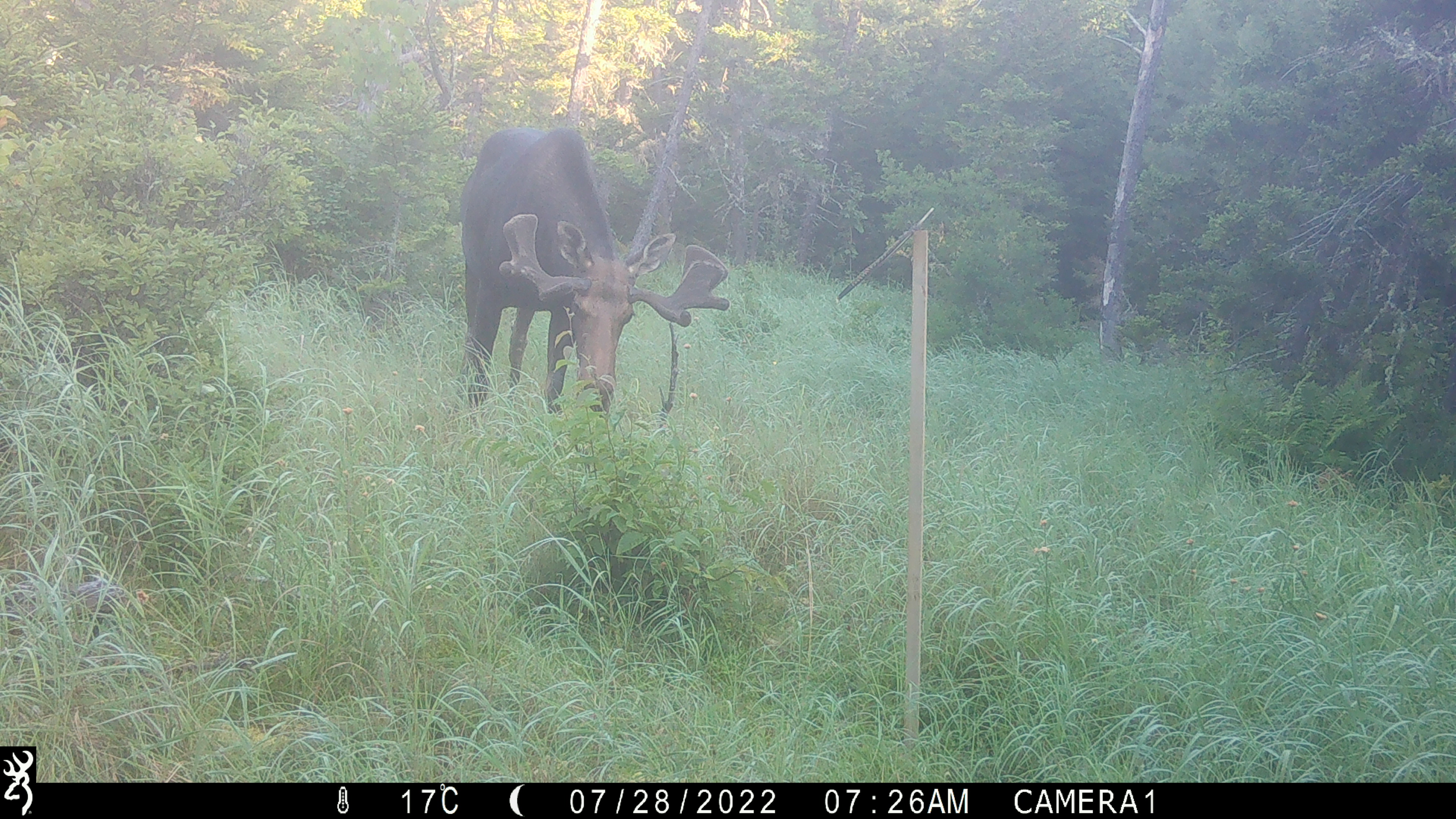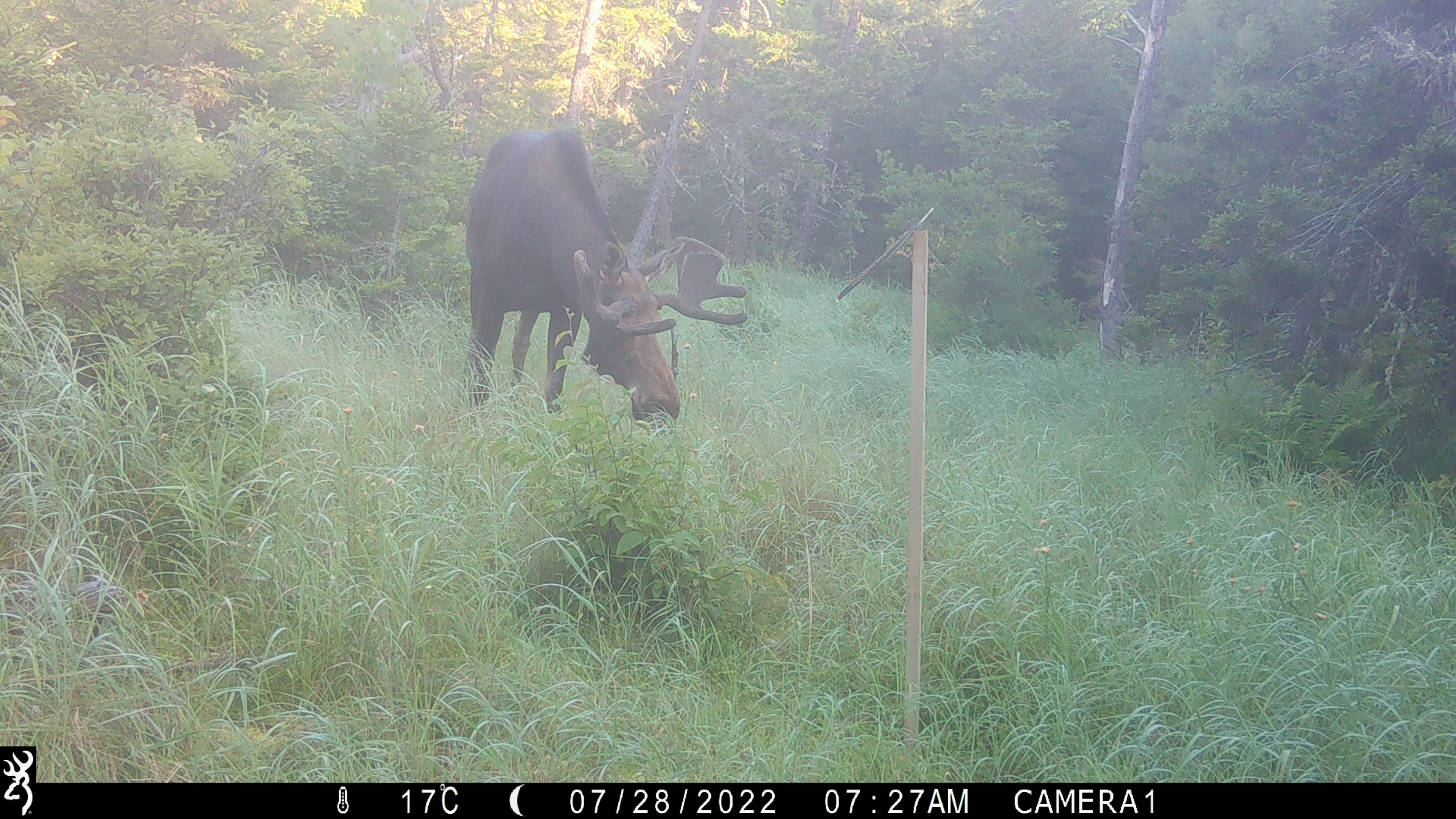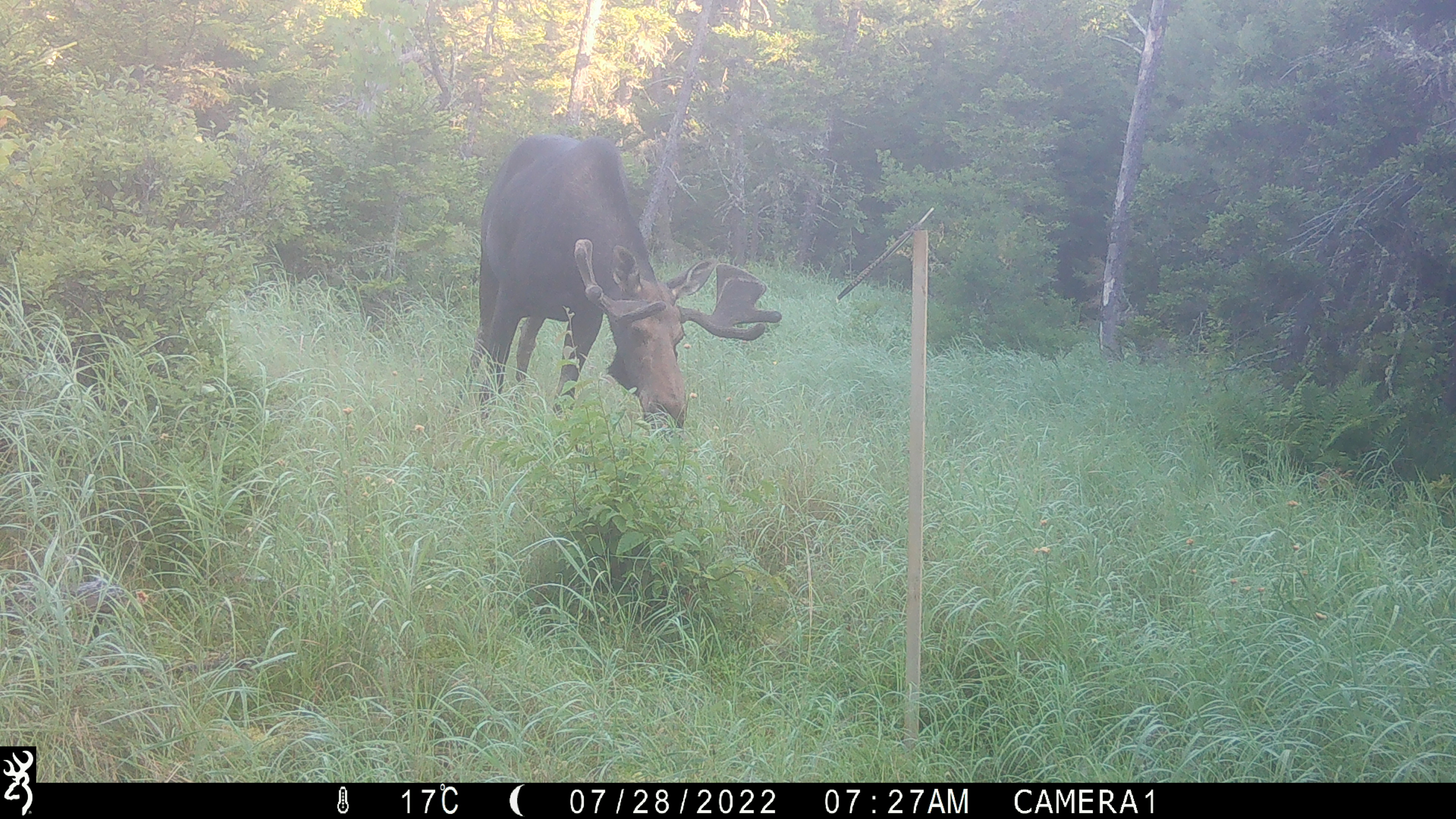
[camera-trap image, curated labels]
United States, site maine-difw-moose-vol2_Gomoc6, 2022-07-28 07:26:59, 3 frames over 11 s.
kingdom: Animalia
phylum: Chordata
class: Mammalia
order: Artiodactyla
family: Cervidae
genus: Alces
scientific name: Alces alces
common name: moose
Moose (Alces alces).